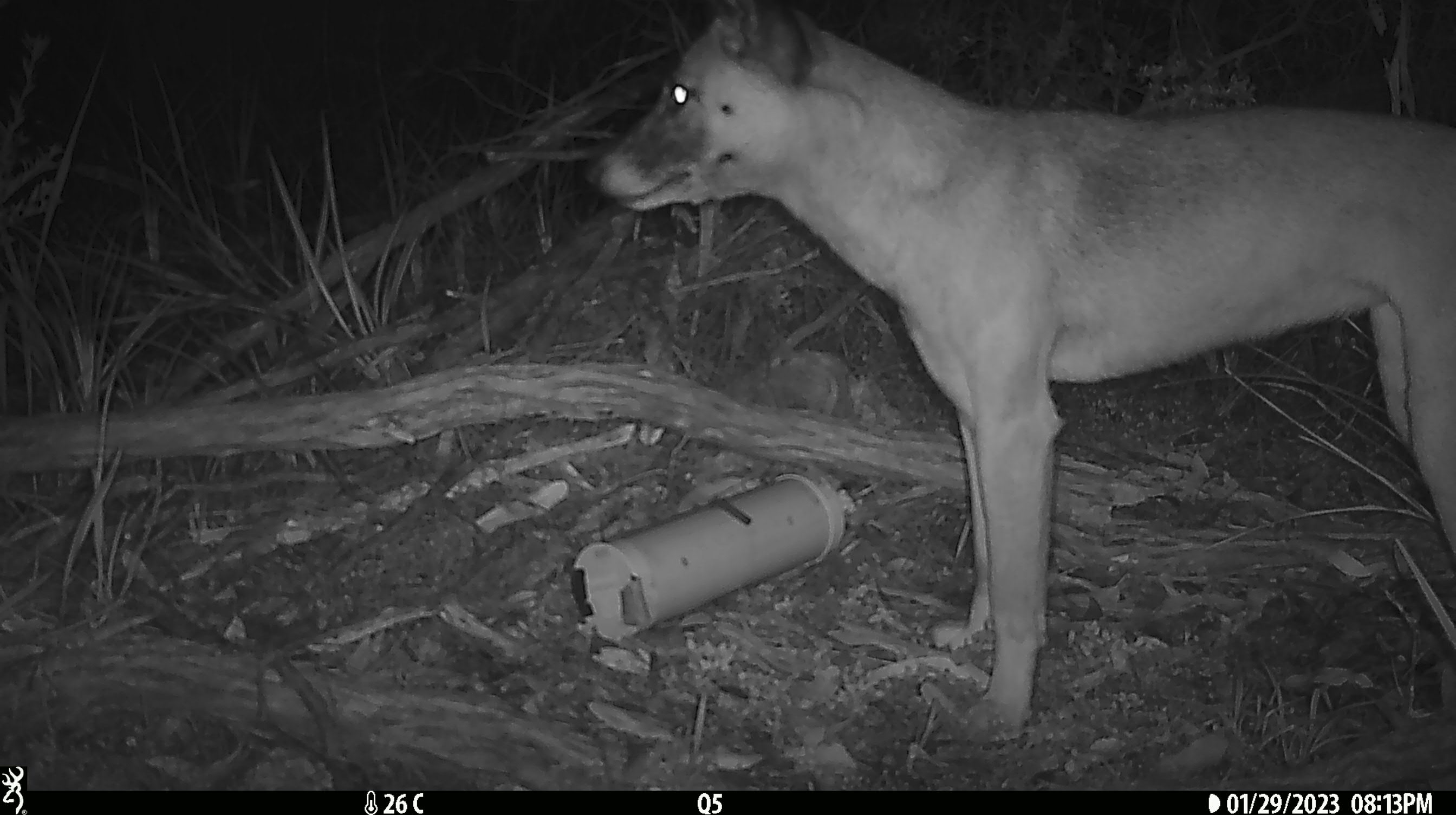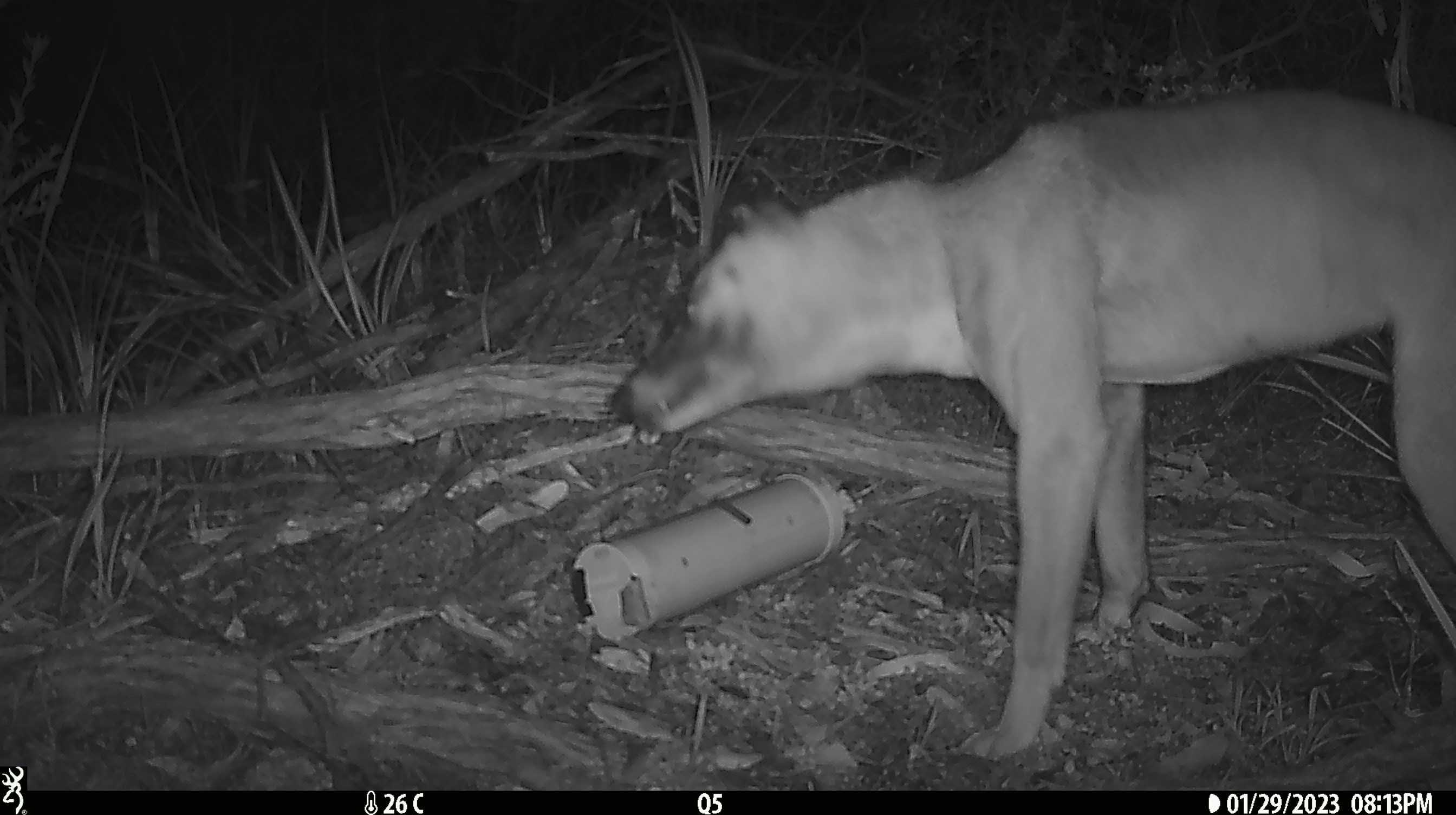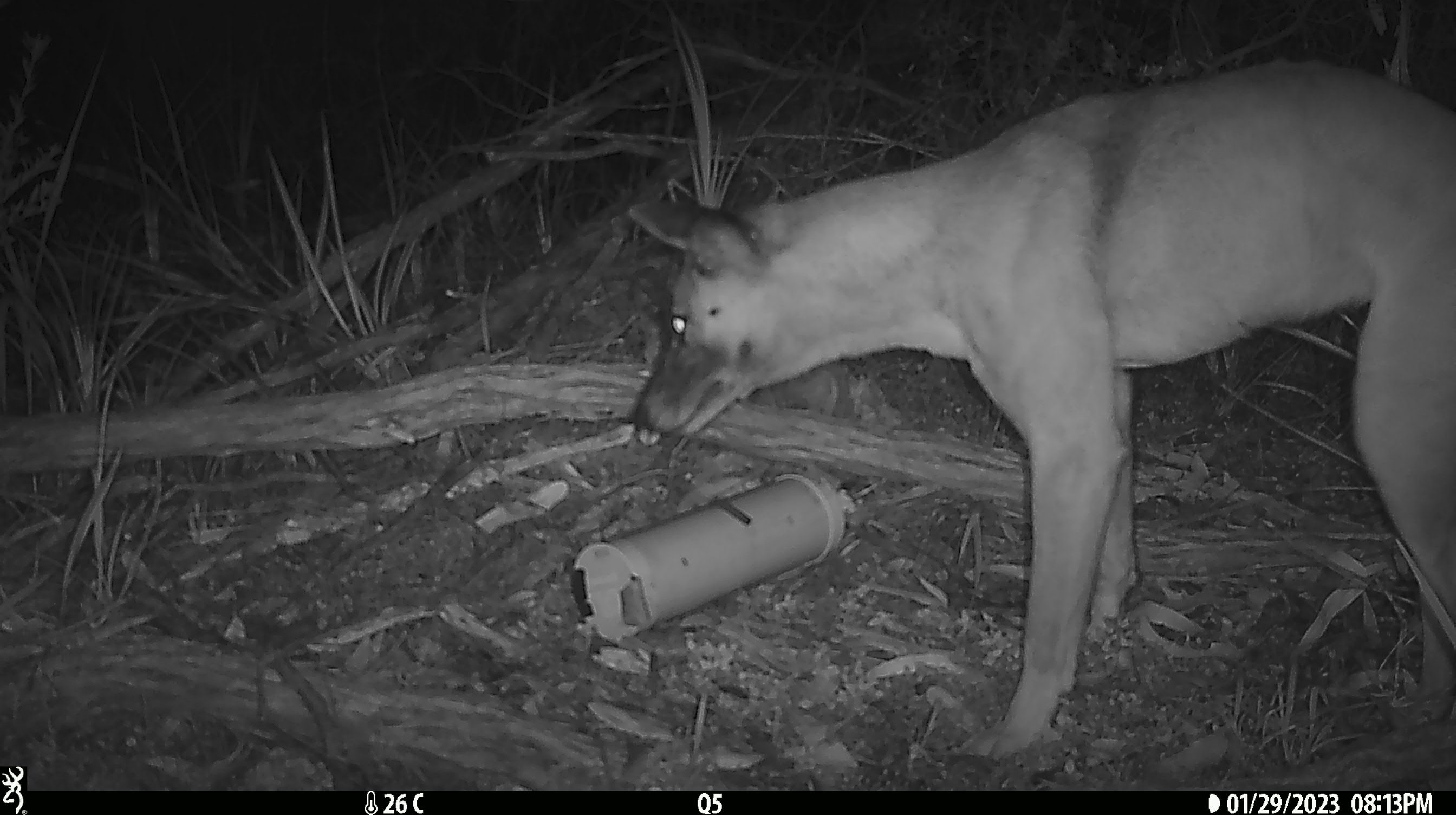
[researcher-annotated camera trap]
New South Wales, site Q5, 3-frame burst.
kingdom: Animalia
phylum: Chordata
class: Mammalia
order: Carnivora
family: Canidae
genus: Canis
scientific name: Canis familiaris dingo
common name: dingo